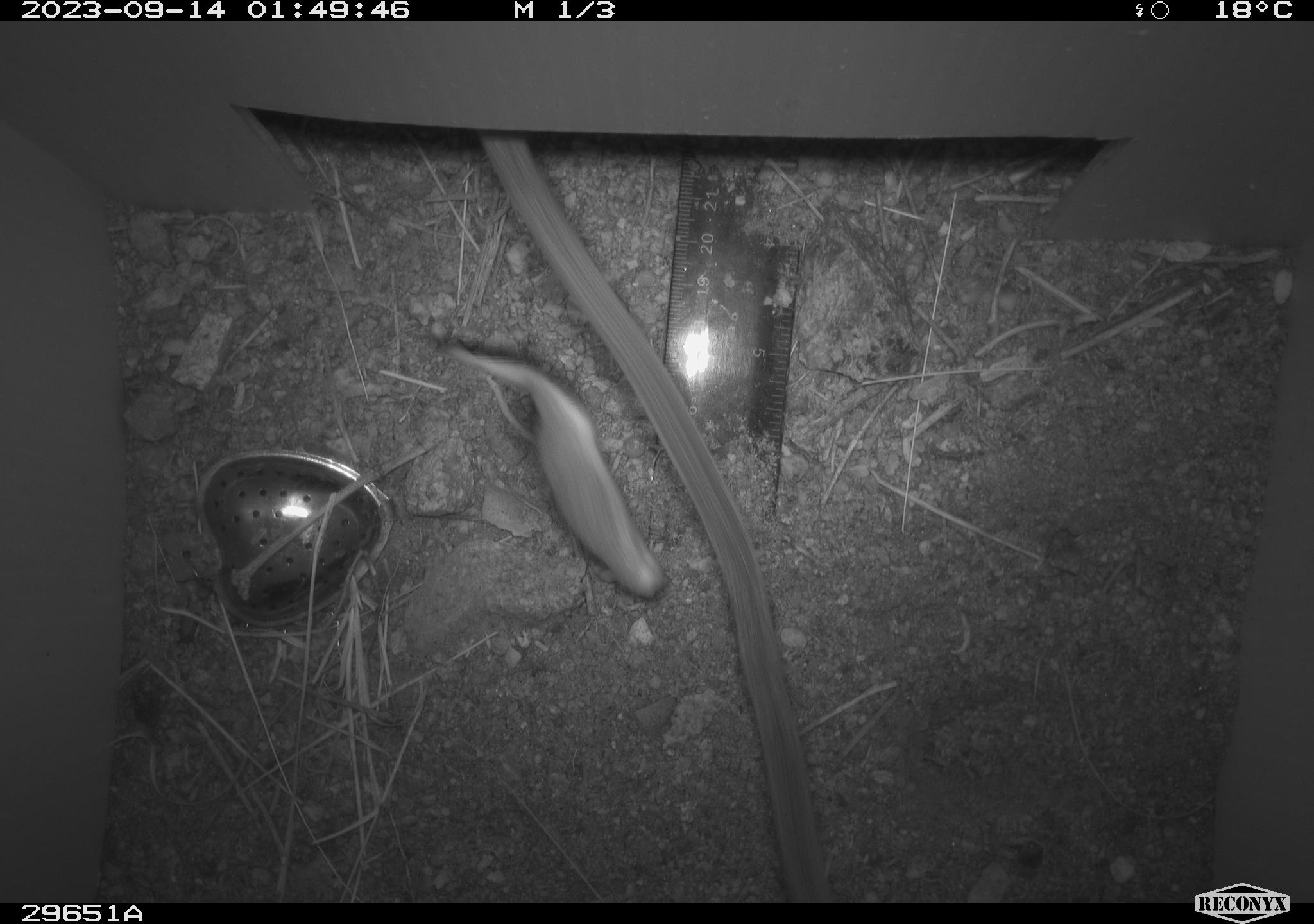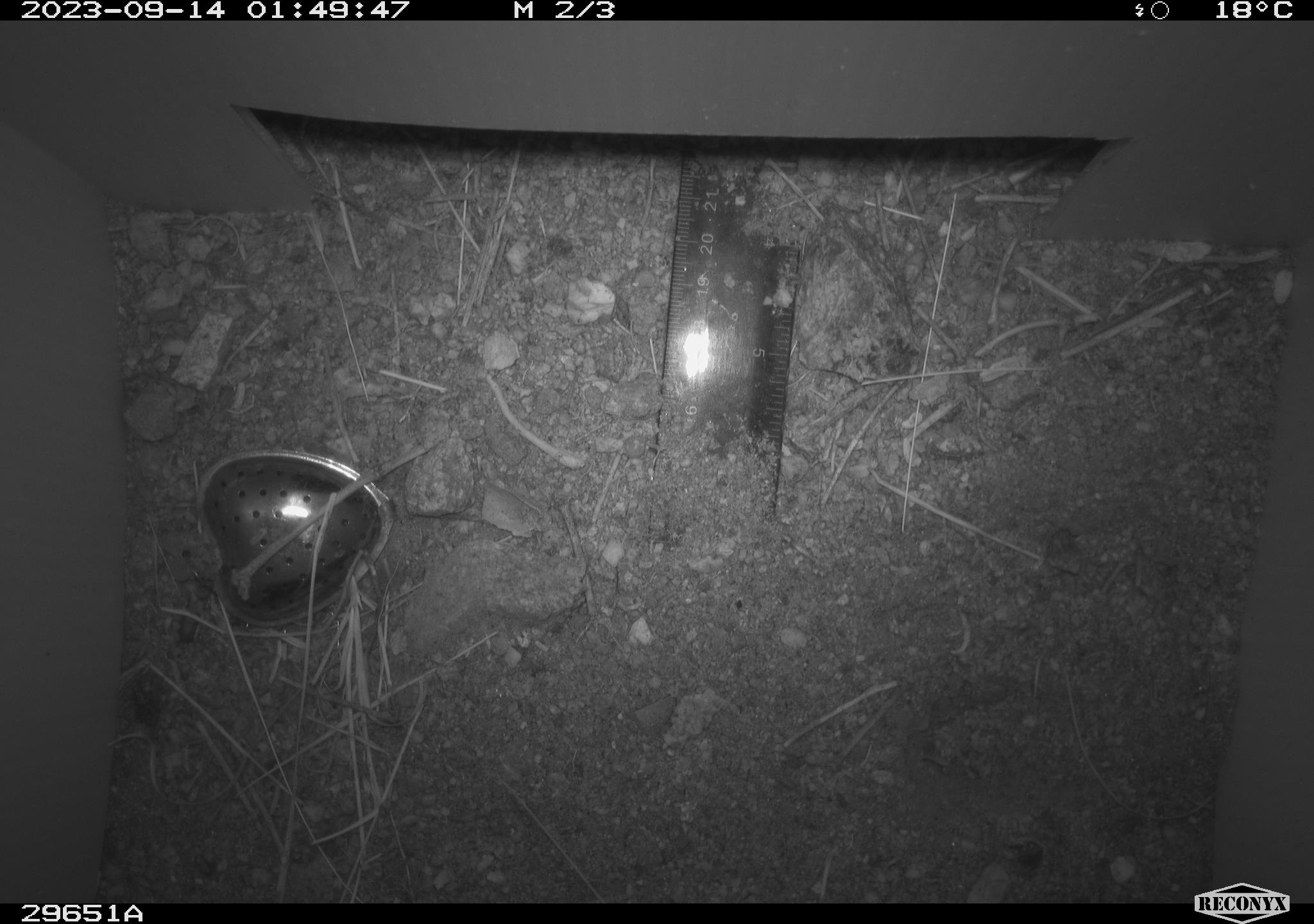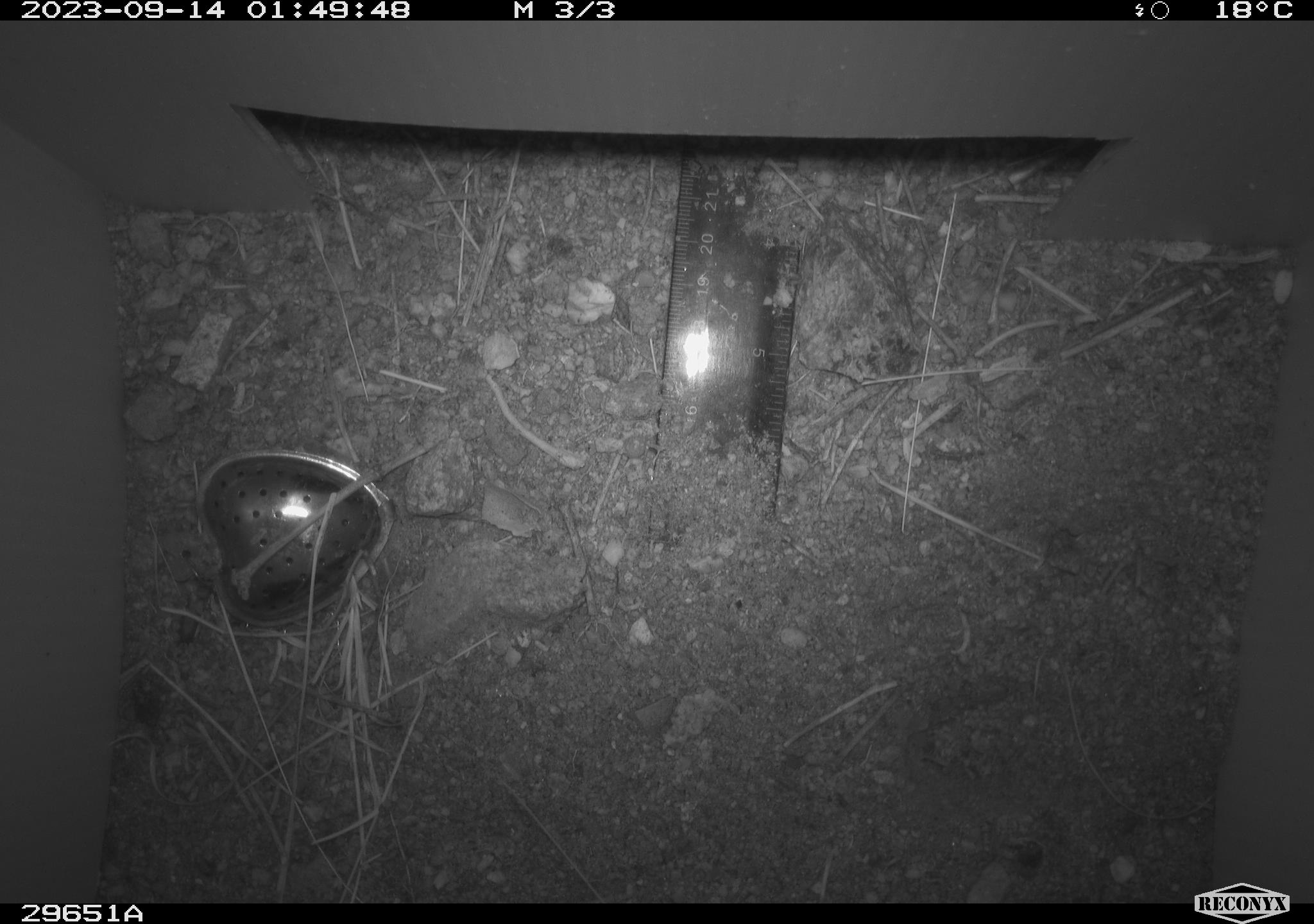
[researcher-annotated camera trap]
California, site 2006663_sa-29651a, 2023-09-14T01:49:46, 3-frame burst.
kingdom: Animalia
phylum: Chordata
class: Mammalia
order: Rodentia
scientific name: Rodentia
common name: rodent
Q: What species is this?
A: Rodent (Rodentia).